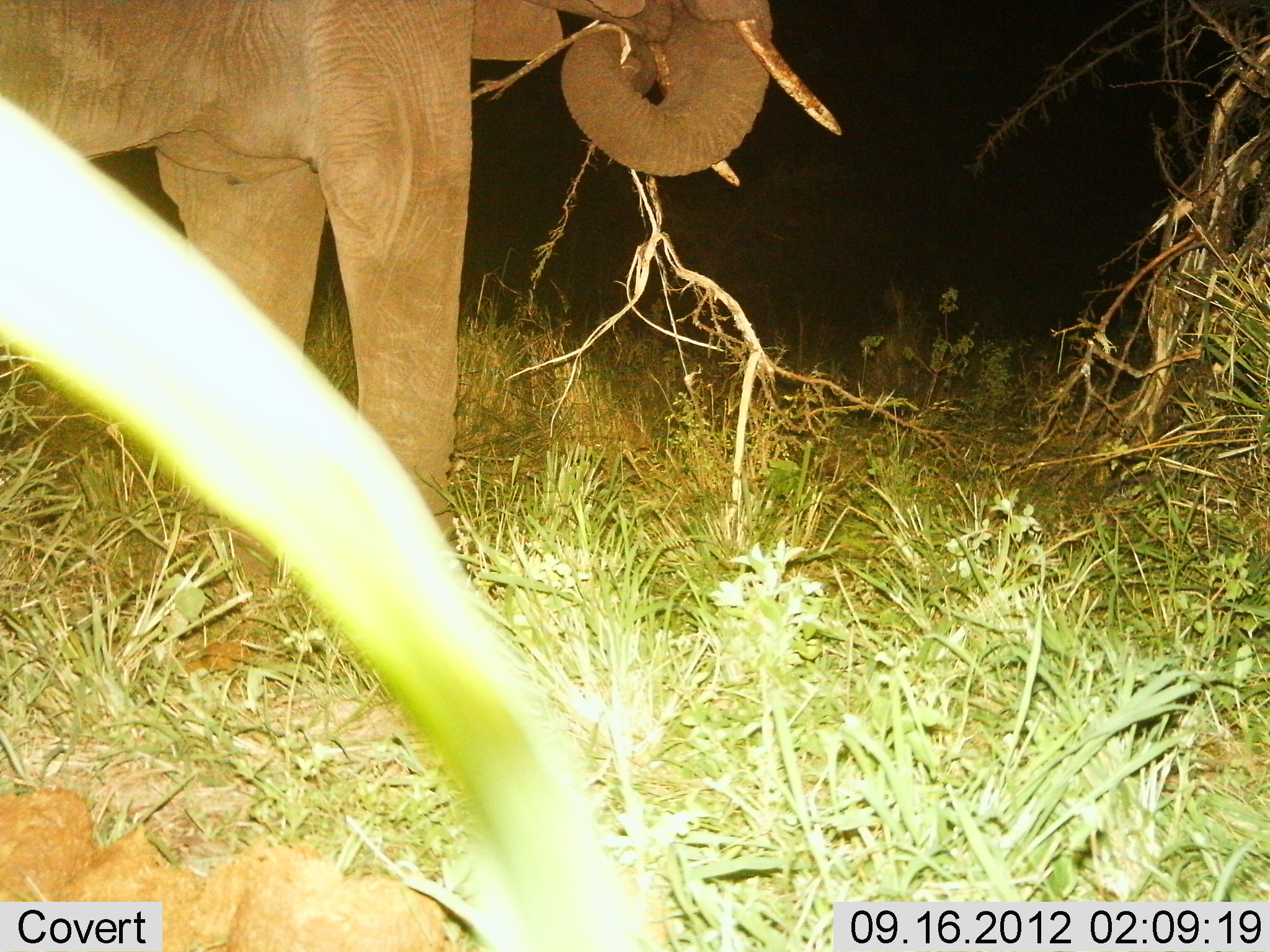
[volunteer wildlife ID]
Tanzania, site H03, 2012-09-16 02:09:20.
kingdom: Animalia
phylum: Chordata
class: Mammalia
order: Proboscidea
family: Elephantidae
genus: Loxodonta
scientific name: Loxodonta africana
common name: african bush elephant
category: elephant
Elephant (african bush elephant) (Loxodonta africana), count 1. Behavior (volunteer vote fractions): standing 40%, resting 0%, moving 0%, interacting 0%. Young present (vote fraction): 0%. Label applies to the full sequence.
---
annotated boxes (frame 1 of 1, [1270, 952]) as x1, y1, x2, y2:
animal: 0, 0, 844, 550